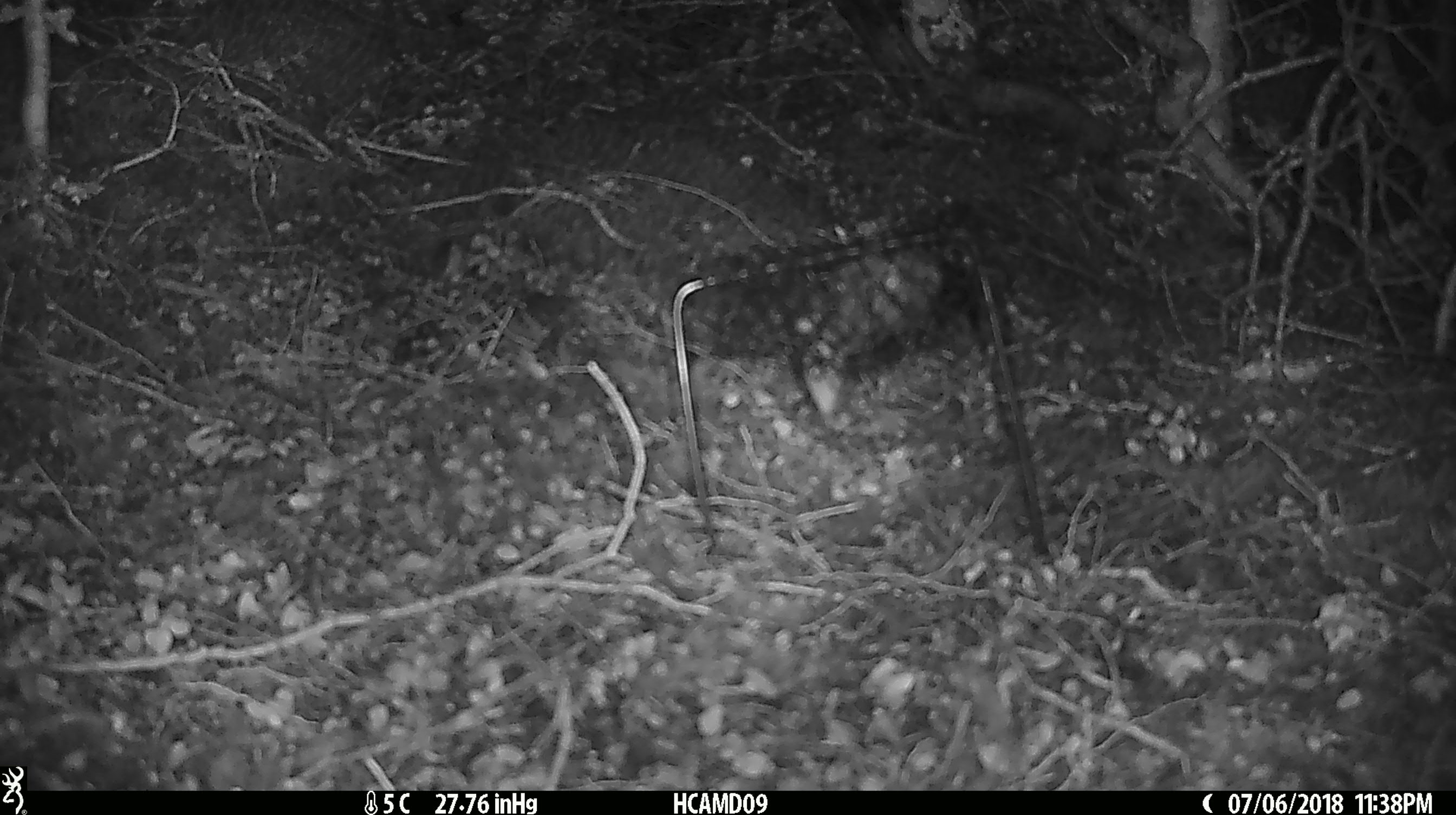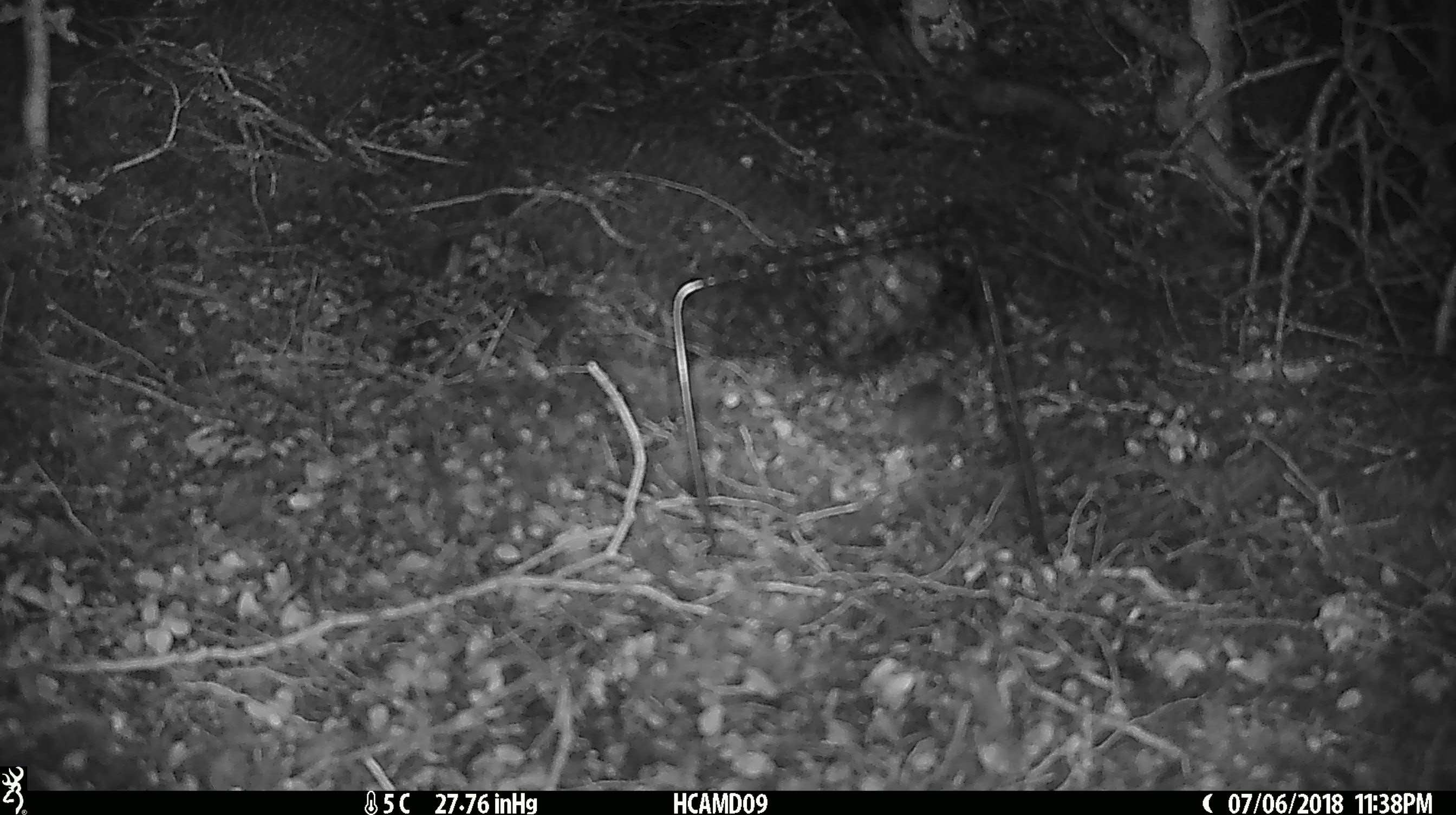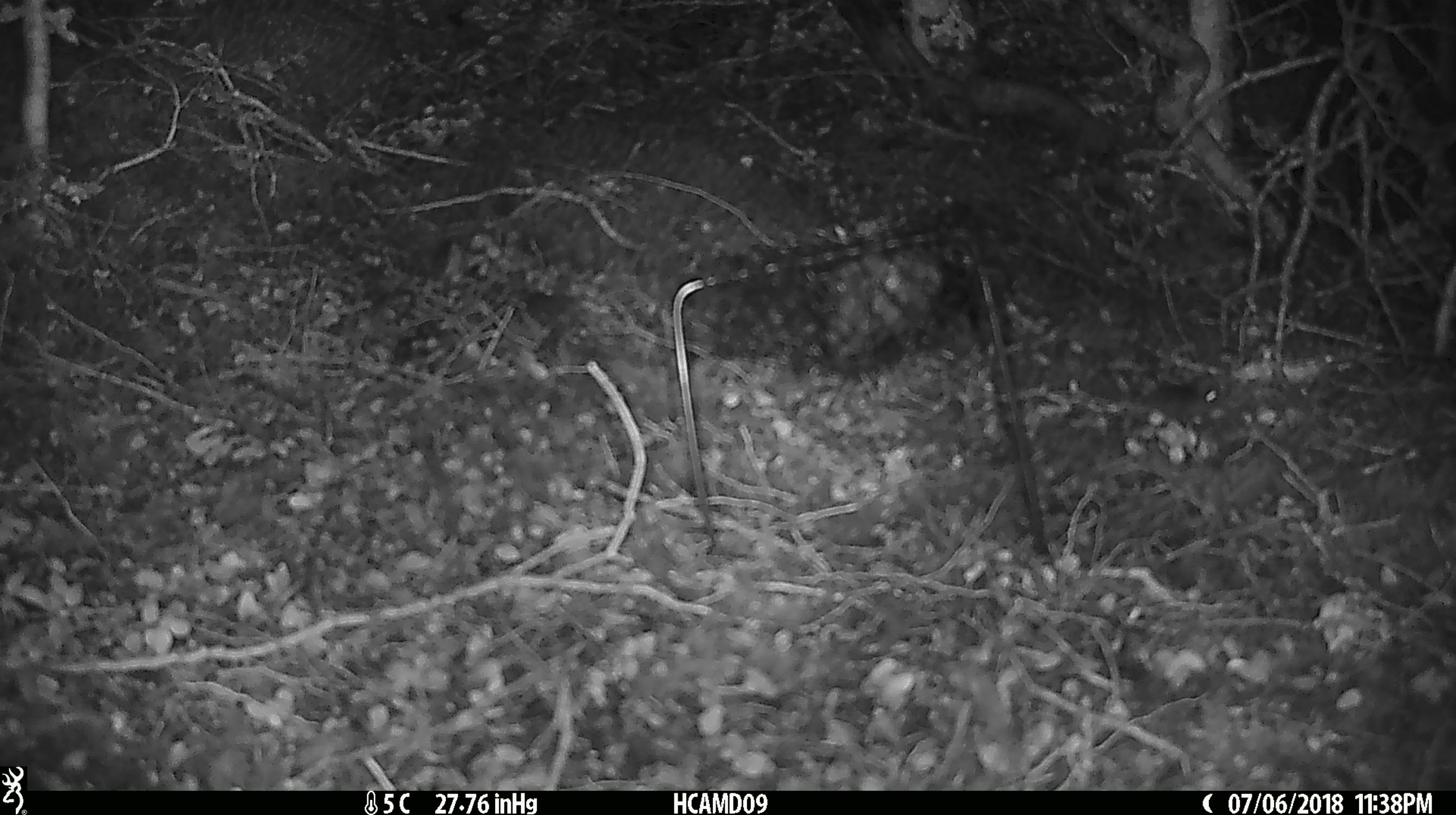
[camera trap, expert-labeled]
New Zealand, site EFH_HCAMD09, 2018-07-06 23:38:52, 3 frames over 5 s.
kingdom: Animalia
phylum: Chordata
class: Mammalia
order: Rodentia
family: Muridae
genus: Mus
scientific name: Mus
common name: mouse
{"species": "mouse (Mus)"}